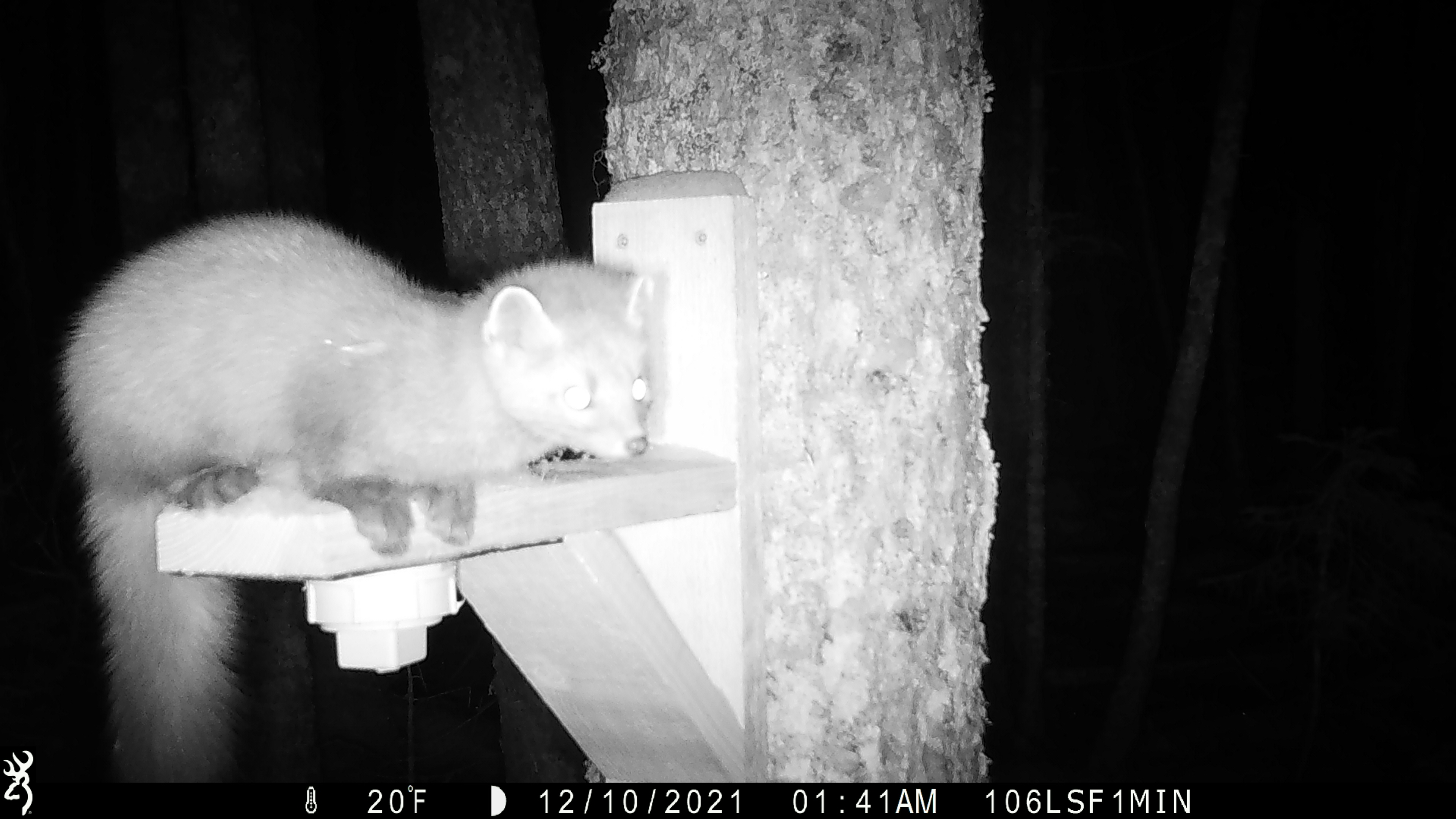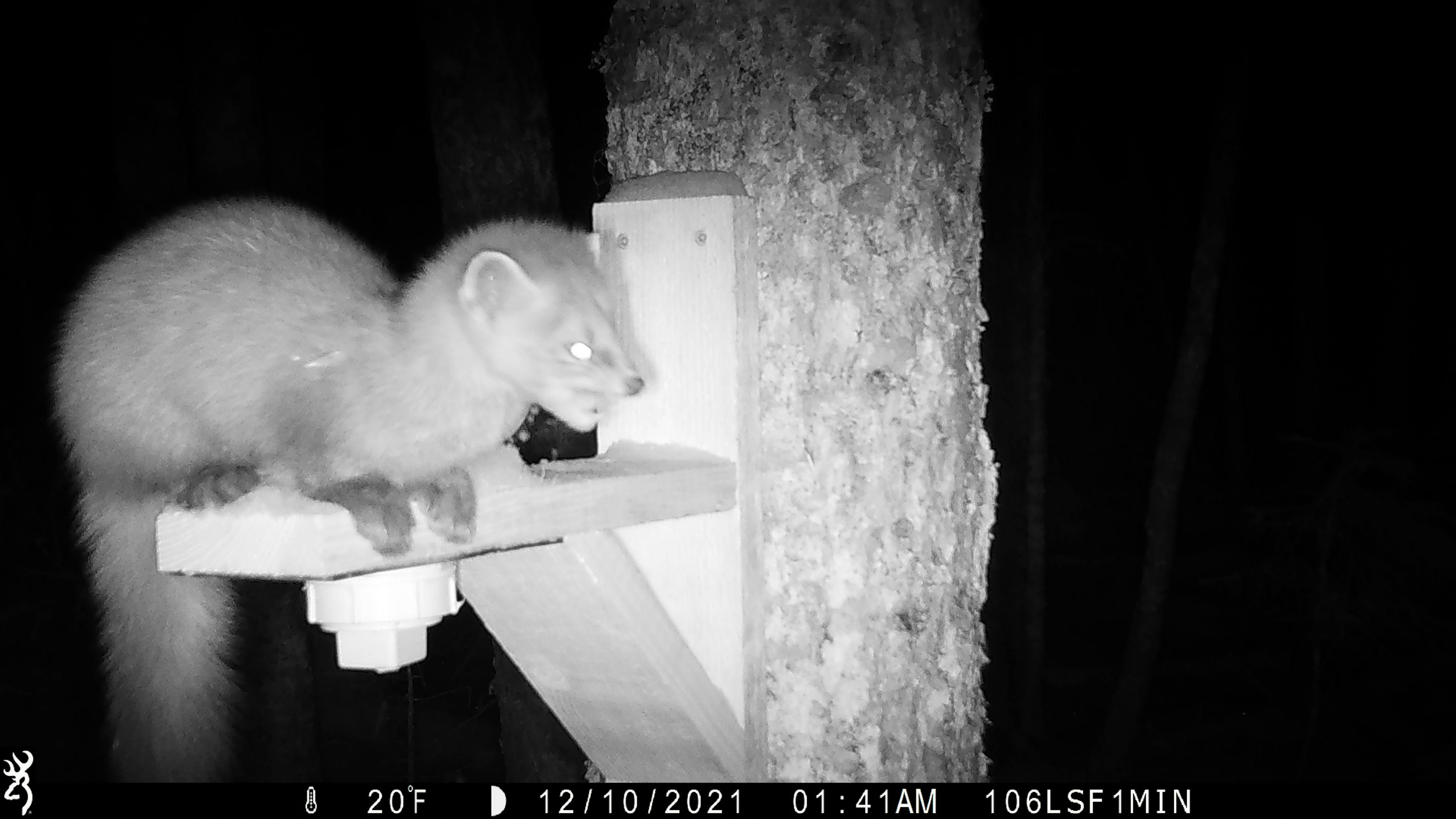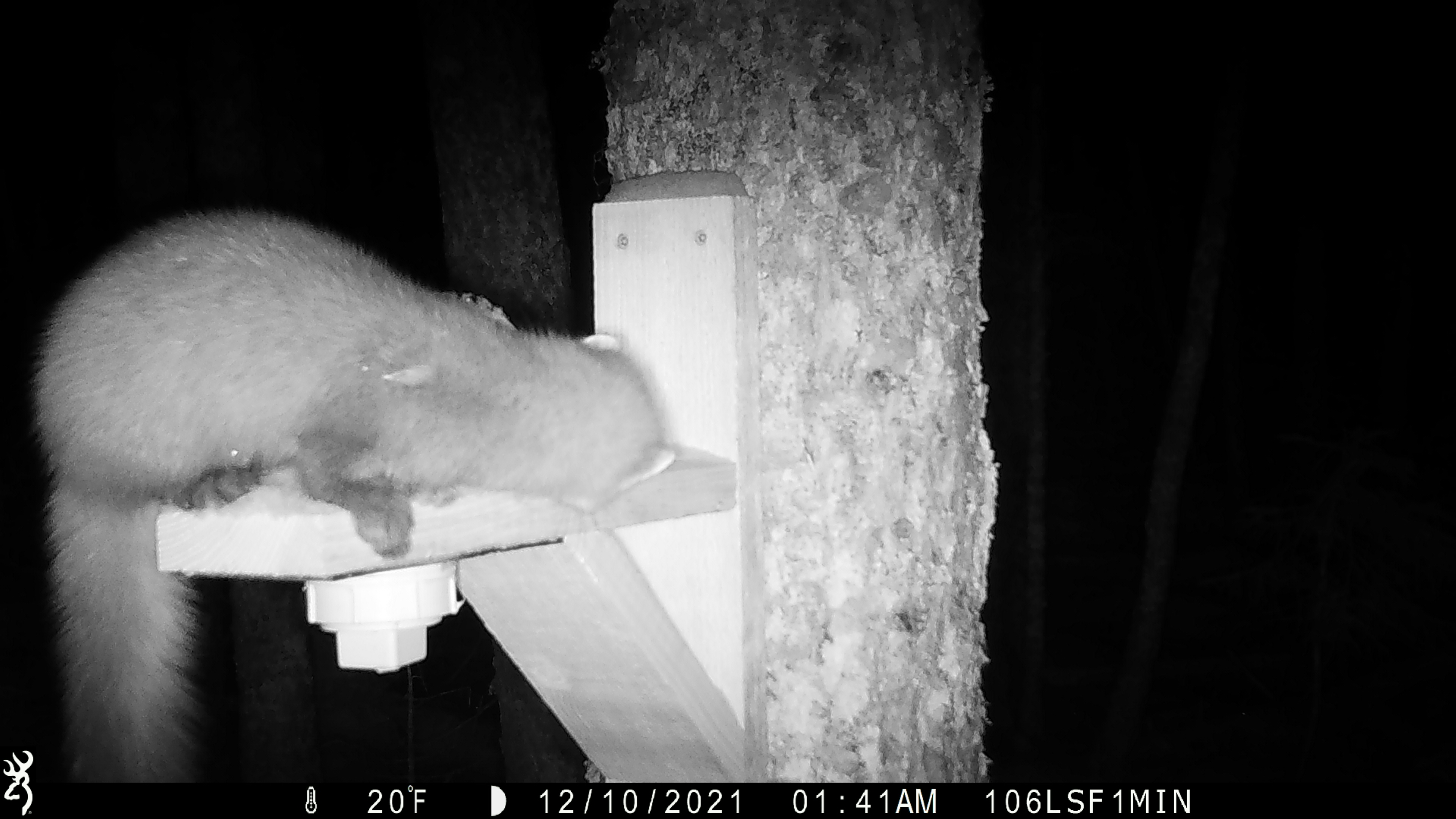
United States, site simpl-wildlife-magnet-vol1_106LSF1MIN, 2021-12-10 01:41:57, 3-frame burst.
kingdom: Animalia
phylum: Chordata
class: Mammalia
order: Carnivora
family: Mustelidae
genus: Martes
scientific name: Martes americana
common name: american marten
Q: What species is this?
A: American marten (Martes americana).